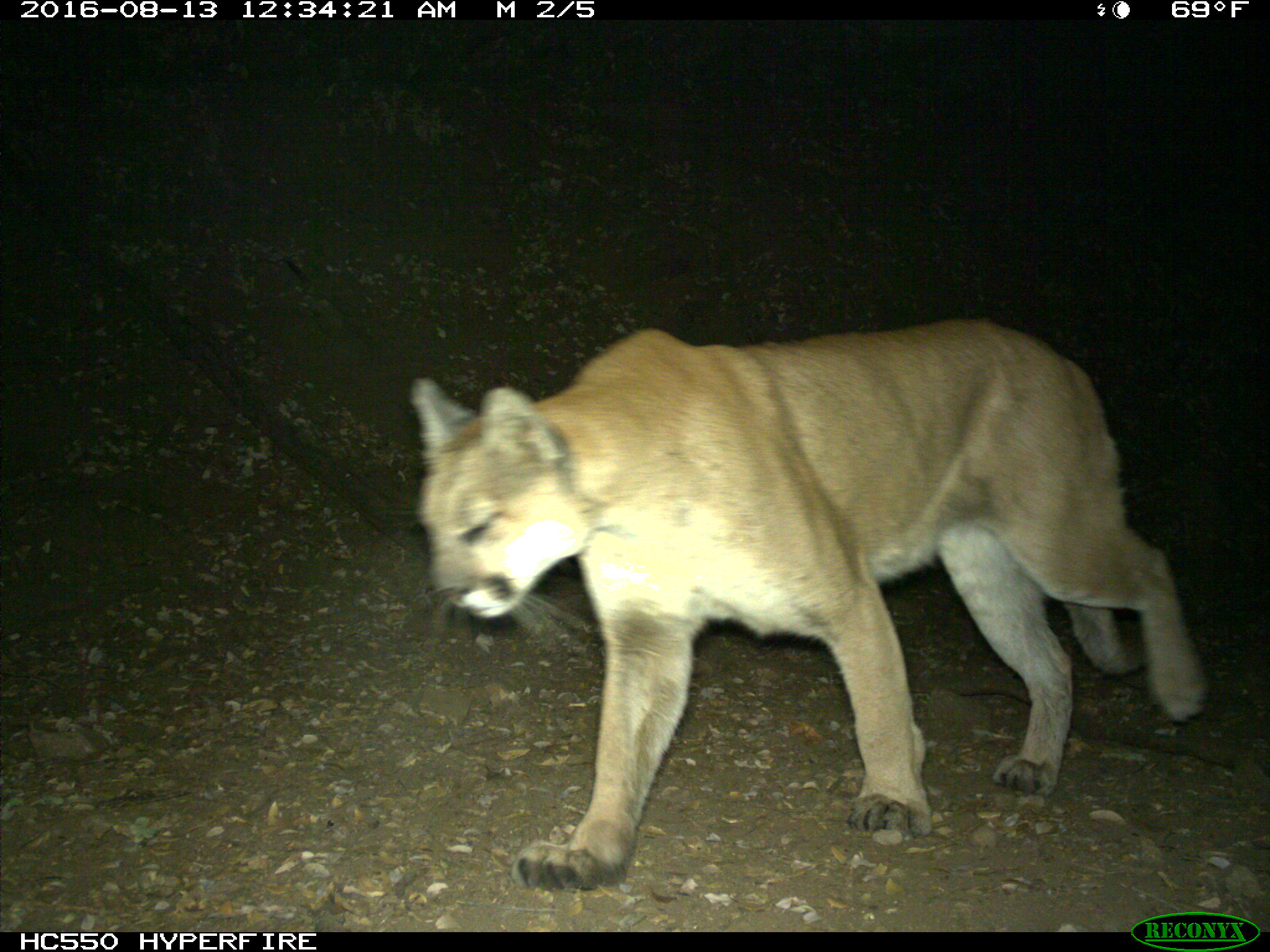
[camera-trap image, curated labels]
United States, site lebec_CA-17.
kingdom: Animalia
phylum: Chordata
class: Mammalia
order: Carnivora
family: Felidae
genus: Puma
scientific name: Puma concolor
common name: mountain lion